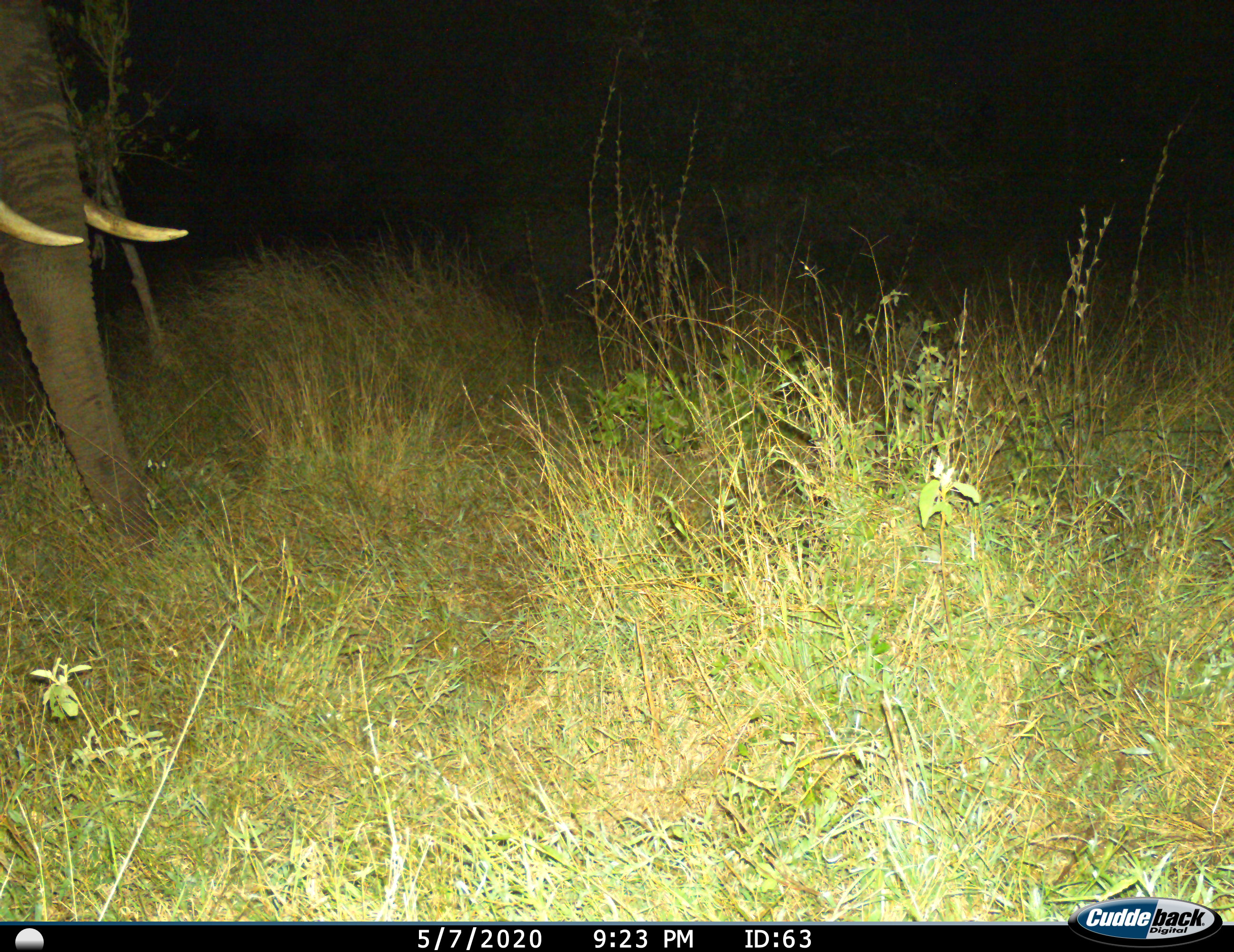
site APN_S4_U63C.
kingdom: Animalia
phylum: Chordata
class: Mammalia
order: Proboscidea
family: Elephantidae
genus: Loxodonta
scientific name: Loxodonta africana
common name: african bush elephant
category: elephant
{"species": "elephant (african bush elephant) (Loxodonta africana)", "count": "1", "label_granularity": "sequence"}